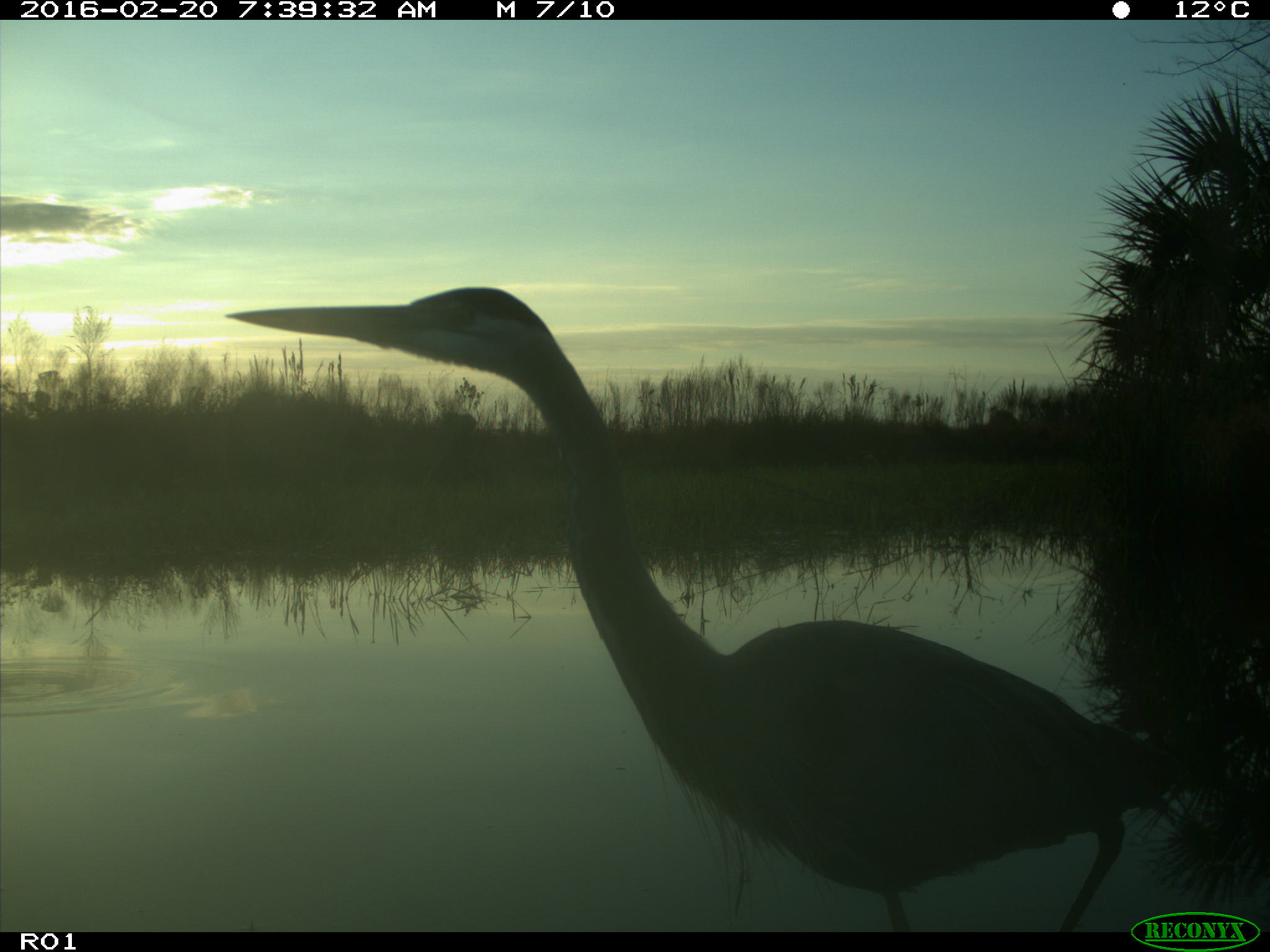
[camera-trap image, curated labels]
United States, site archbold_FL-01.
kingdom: Animalia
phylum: Chordata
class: Aves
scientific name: Aves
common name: birds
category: unidentified bird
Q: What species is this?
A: Unidentified bird (birds) (Aves).